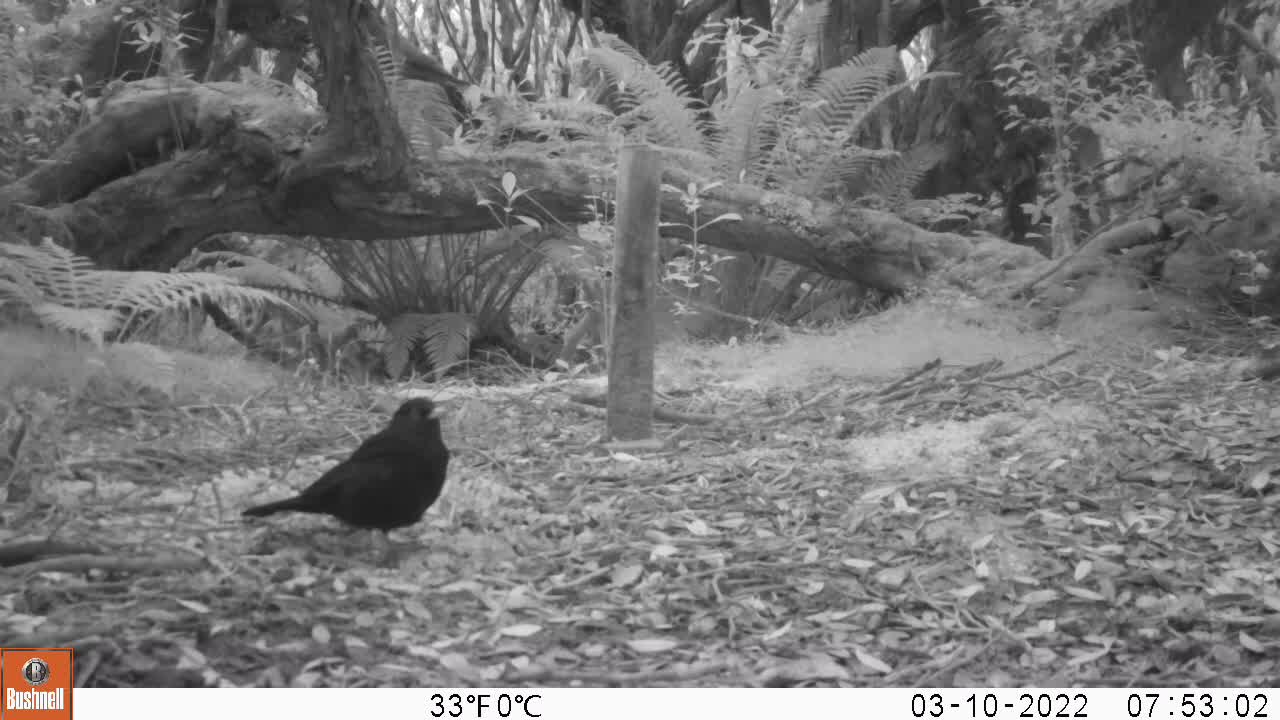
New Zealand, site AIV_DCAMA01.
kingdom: Animalia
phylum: Chordata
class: Aves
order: Passeriformes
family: Turdidae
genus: Turdus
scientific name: Turdus merula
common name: eurasian blackbird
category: blackbird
Blackbird (eurasian blackbird) (Turdus merula).